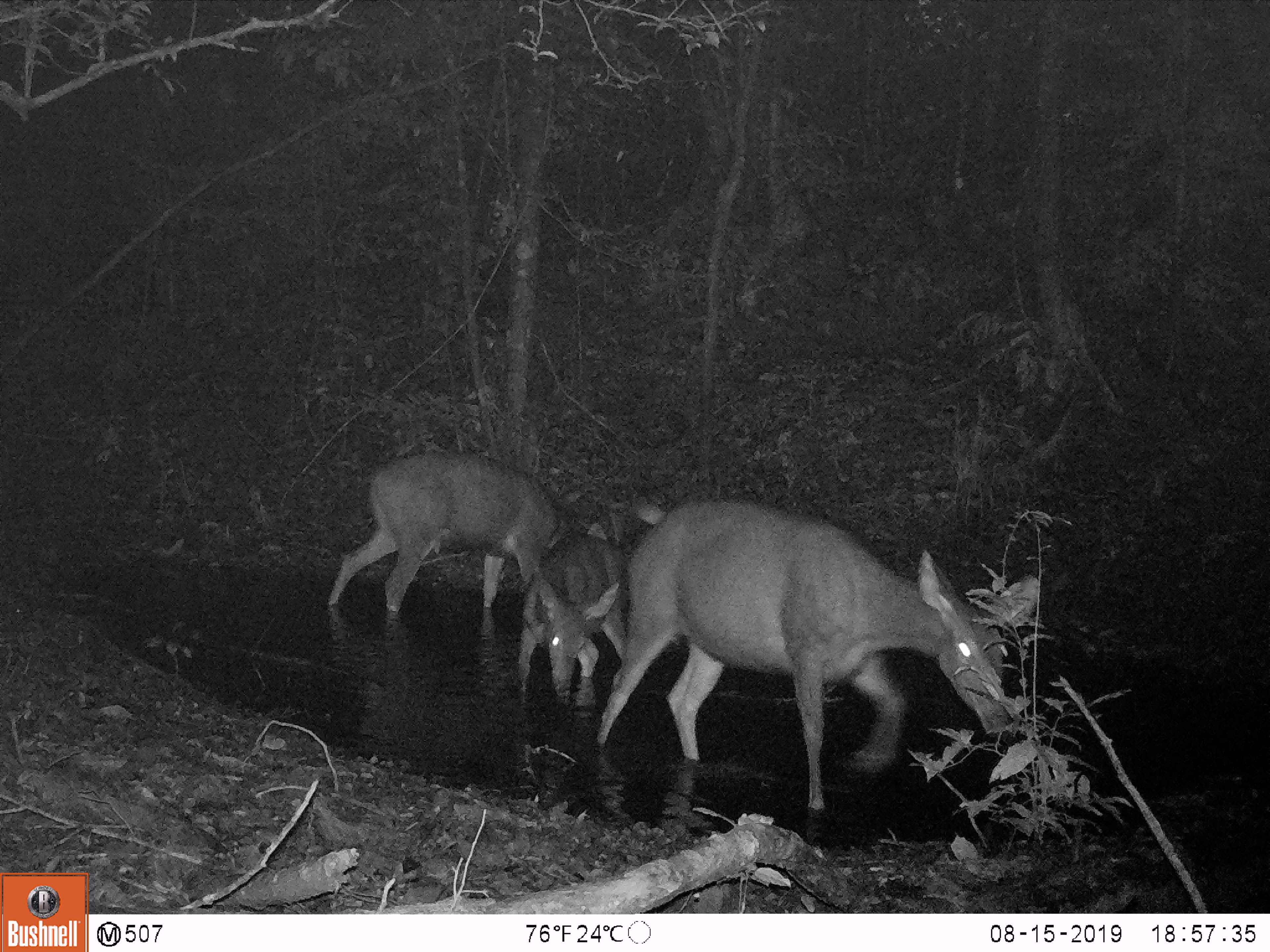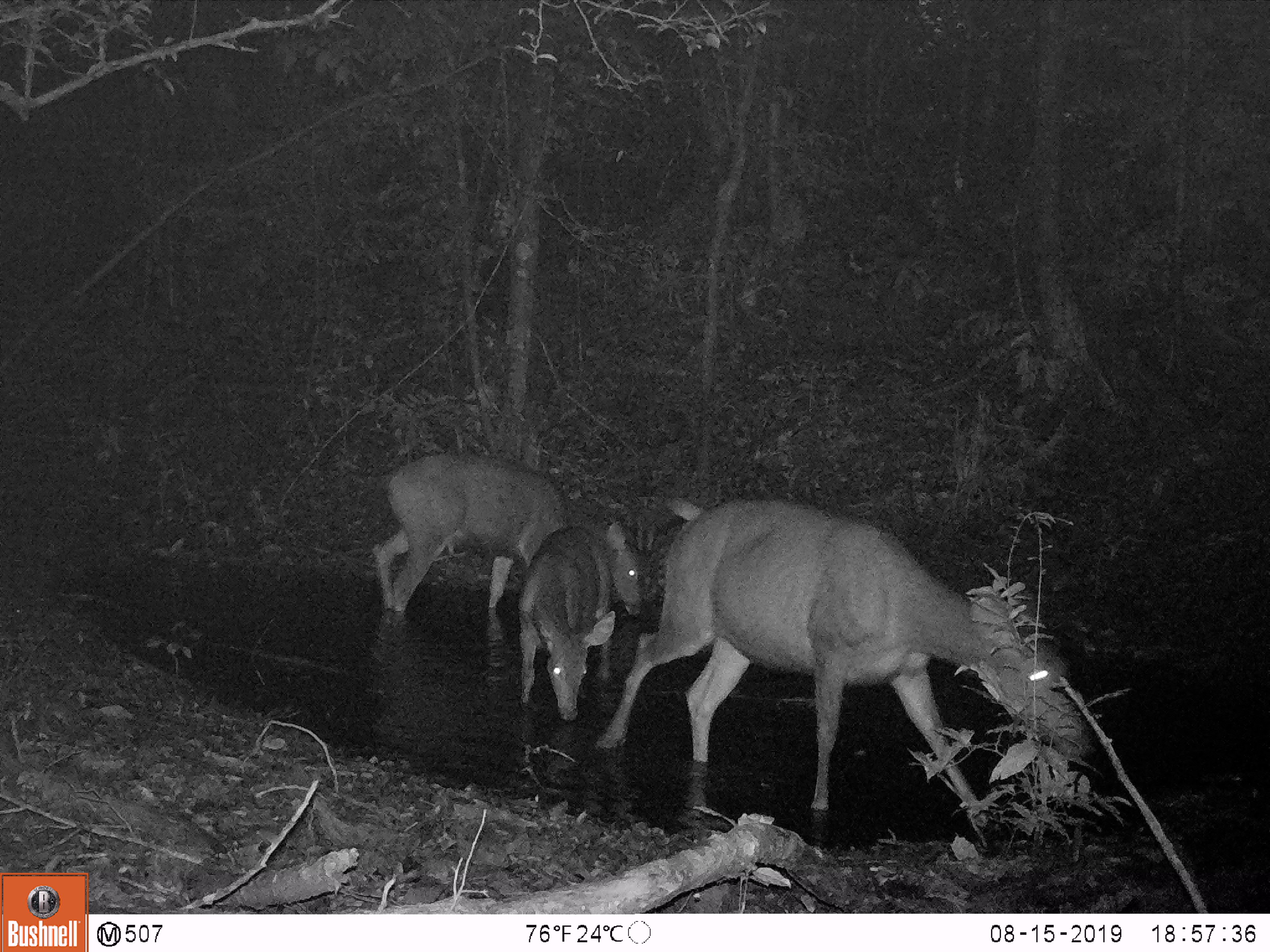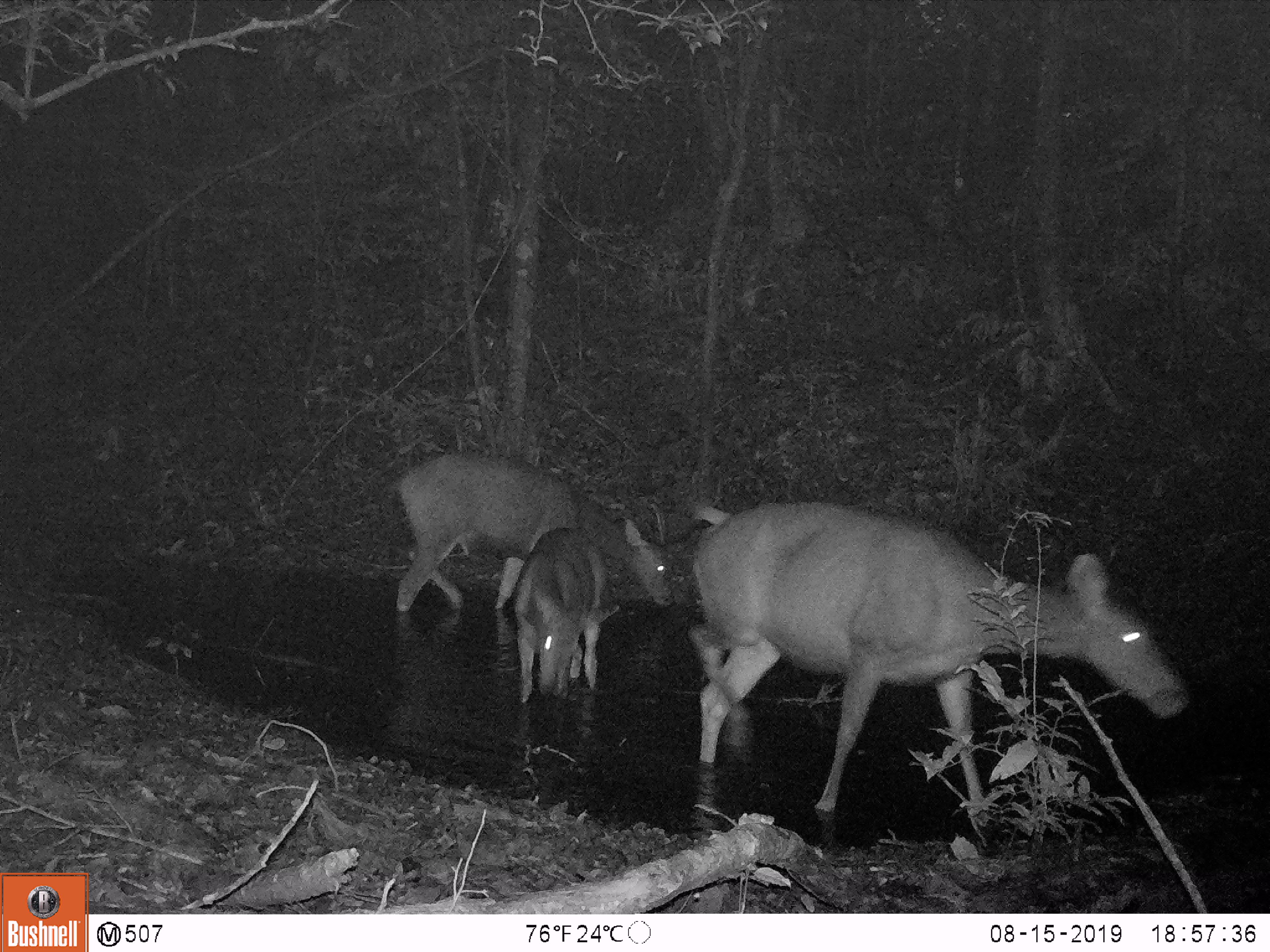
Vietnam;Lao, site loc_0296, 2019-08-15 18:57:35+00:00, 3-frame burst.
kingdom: Animalia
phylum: Chordata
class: Mammalia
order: Artiodactyla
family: Cervidae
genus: Rusa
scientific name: Rusa unicolor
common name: sambar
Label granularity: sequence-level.